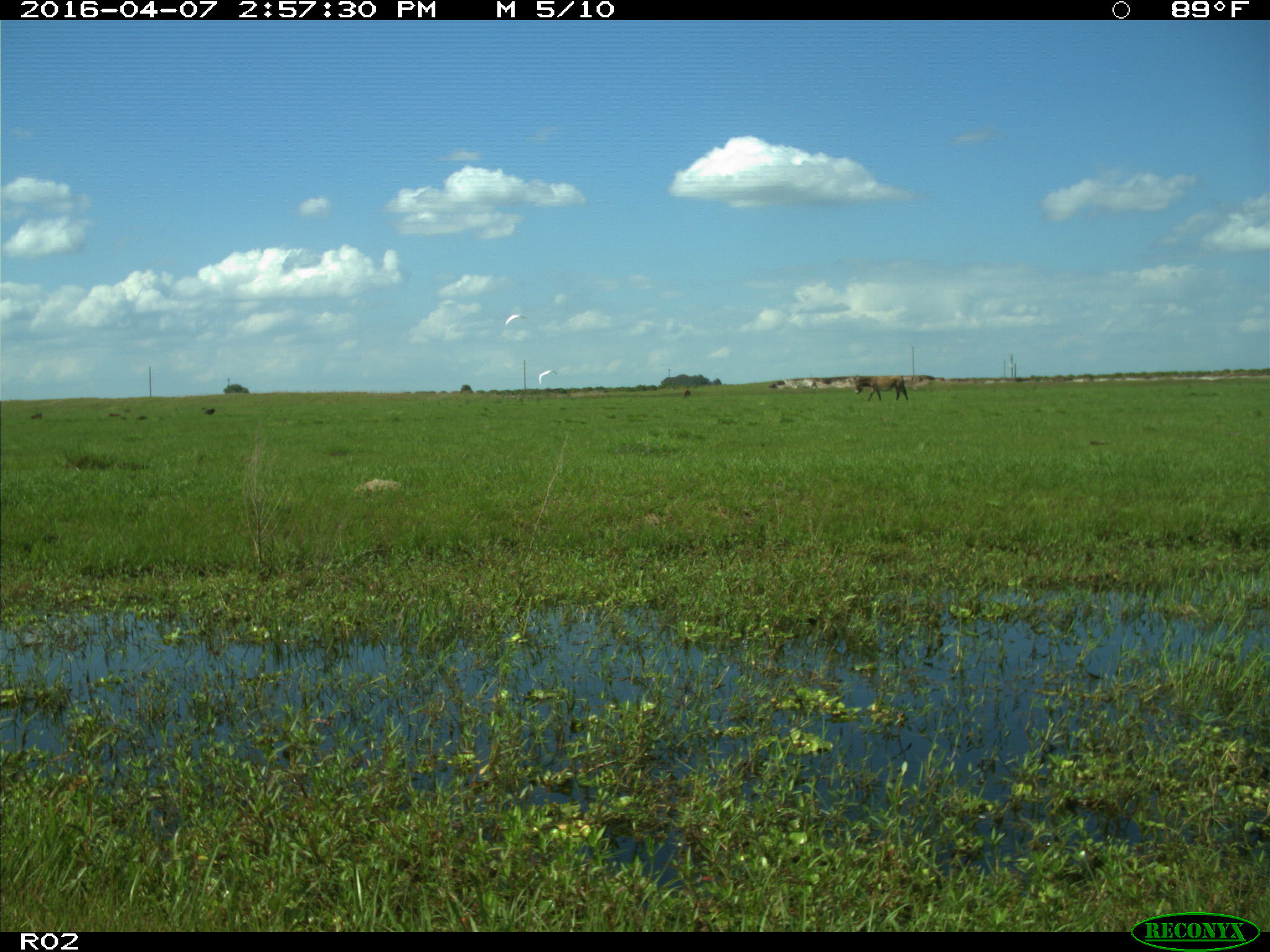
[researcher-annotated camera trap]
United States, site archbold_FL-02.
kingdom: Animalia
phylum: Chordata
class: Mammalia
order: Artiodactyla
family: Bovidae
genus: Bos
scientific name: Bos taurus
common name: domestic cow